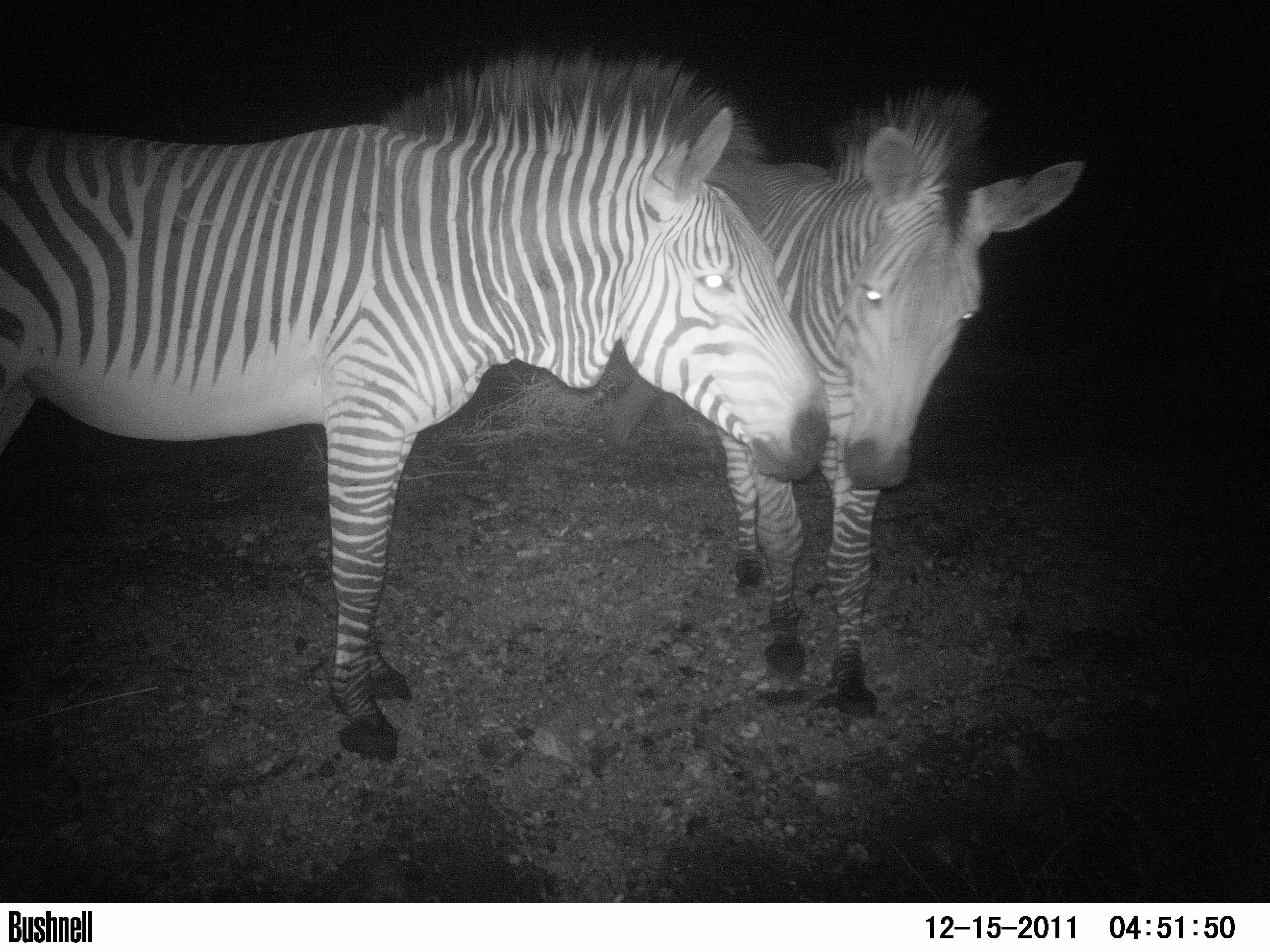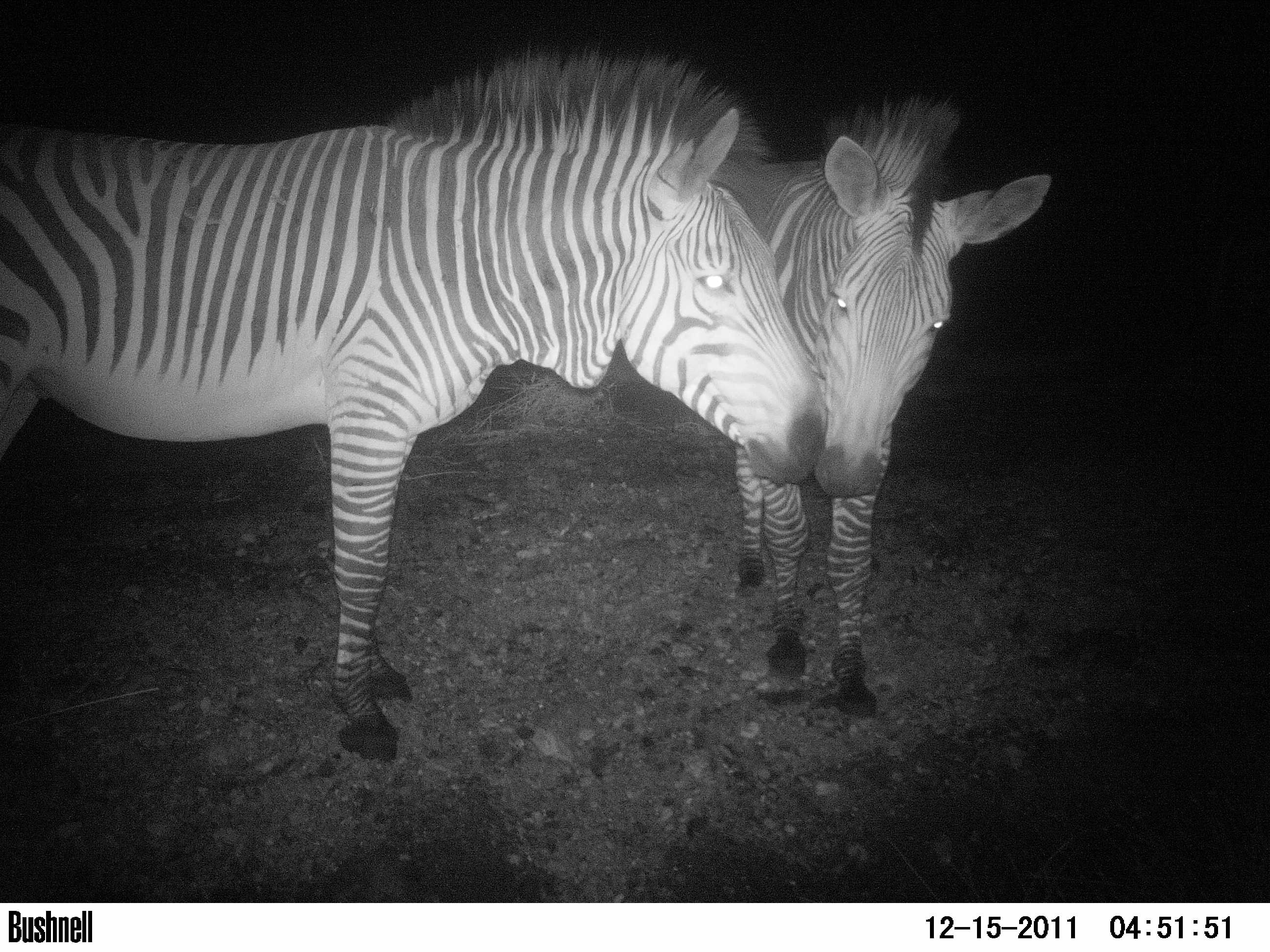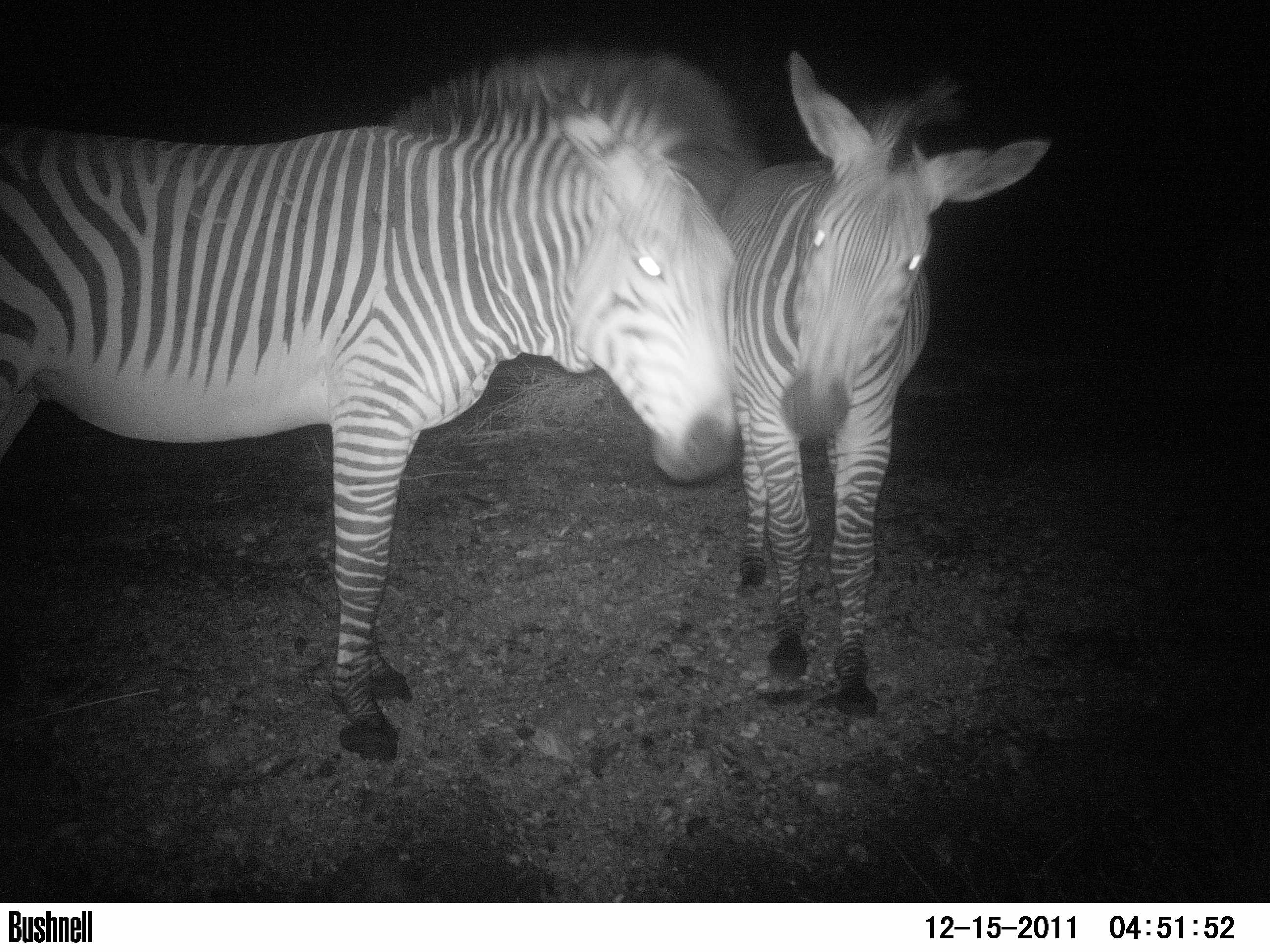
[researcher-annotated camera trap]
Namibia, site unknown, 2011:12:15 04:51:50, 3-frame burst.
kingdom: Animalia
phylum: Chordata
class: Mammalia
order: Perissodactyla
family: Equidae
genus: Equus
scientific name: Equus zebra hartmannae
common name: hartmann's mountain zebra